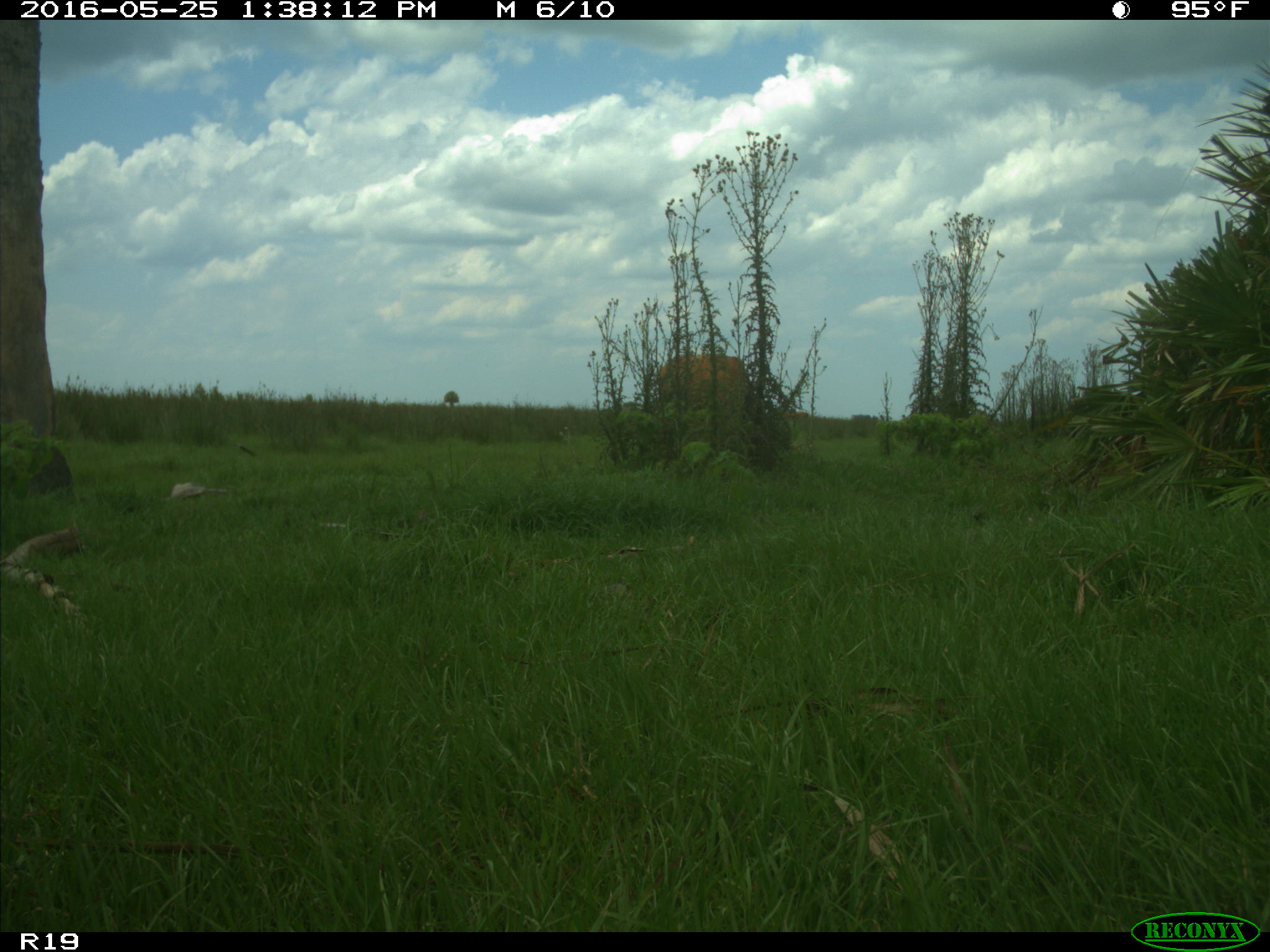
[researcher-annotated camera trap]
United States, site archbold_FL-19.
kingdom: Animalia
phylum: Chordata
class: Mammalia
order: Artiodactyla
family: Bovidae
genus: Bos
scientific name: Bos taurus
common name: domestic cow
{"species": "Bos taurus (domestic cow)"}